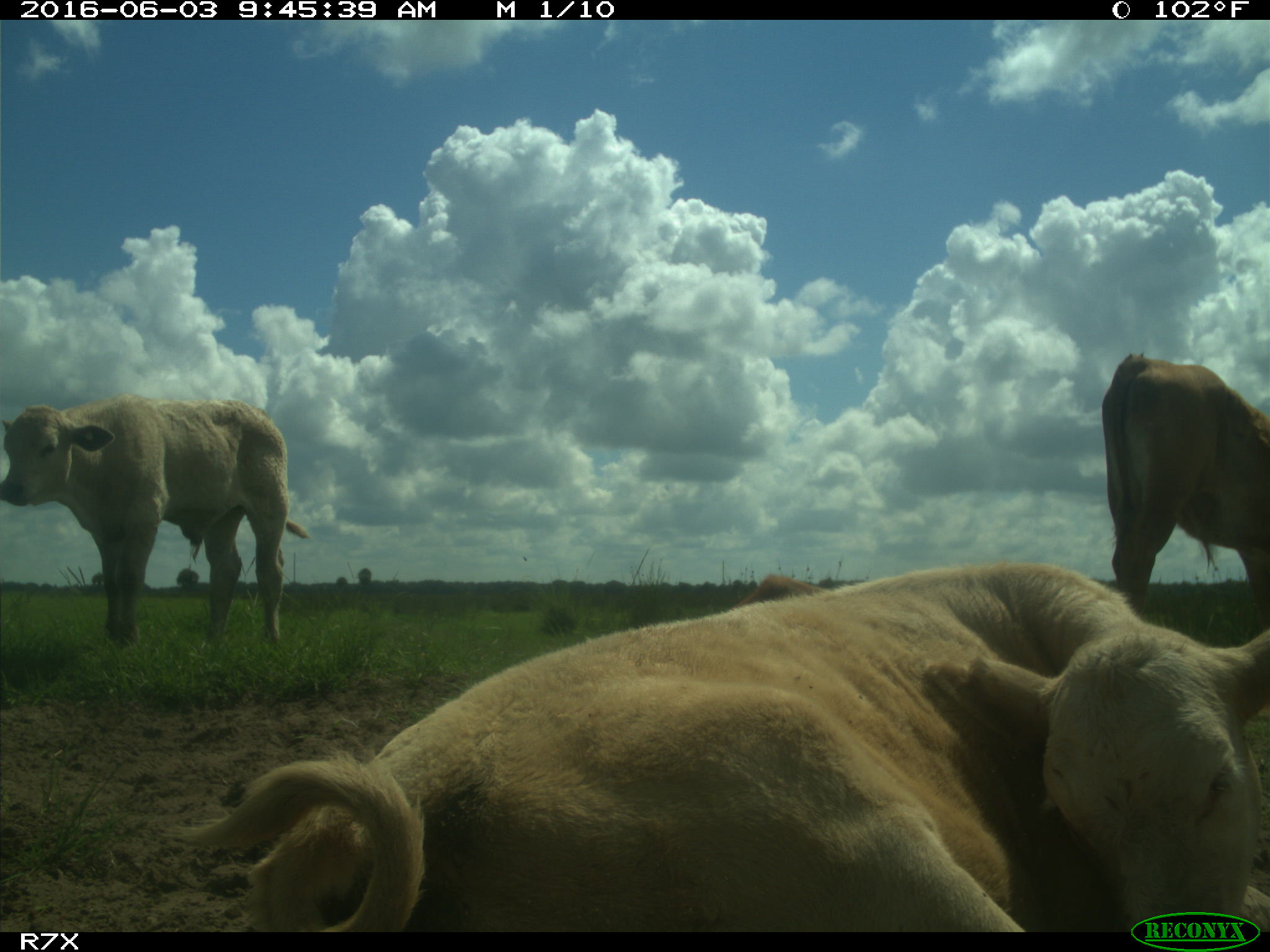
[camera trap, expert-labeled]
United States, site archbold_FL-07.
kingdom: Animalia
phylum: Chordata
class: Mammalia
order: Artiodactyla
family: Bovidae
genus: Bos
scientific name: Bos taurus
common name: domestic cow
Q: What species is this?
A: Bos taurus (domestic cow).